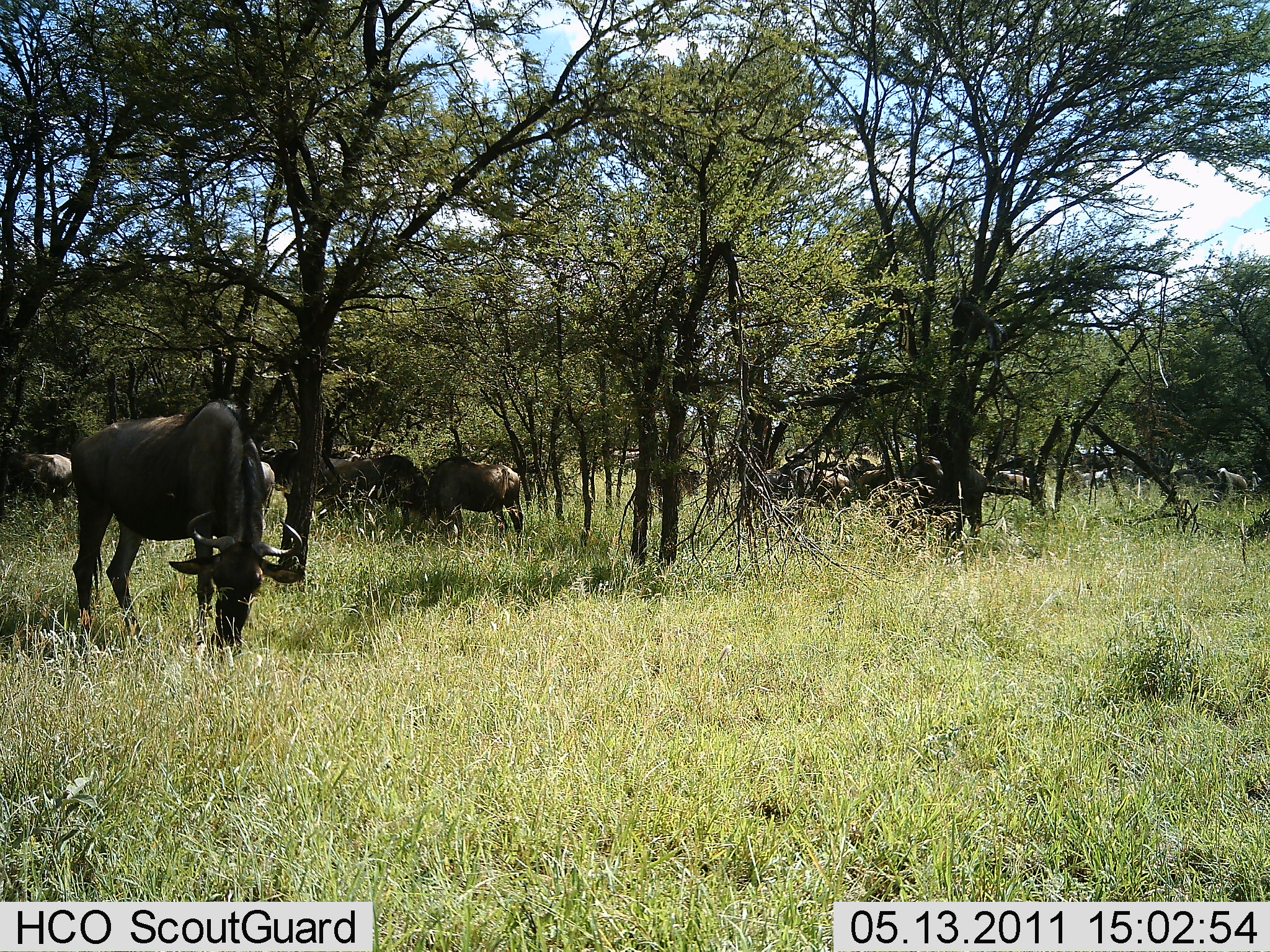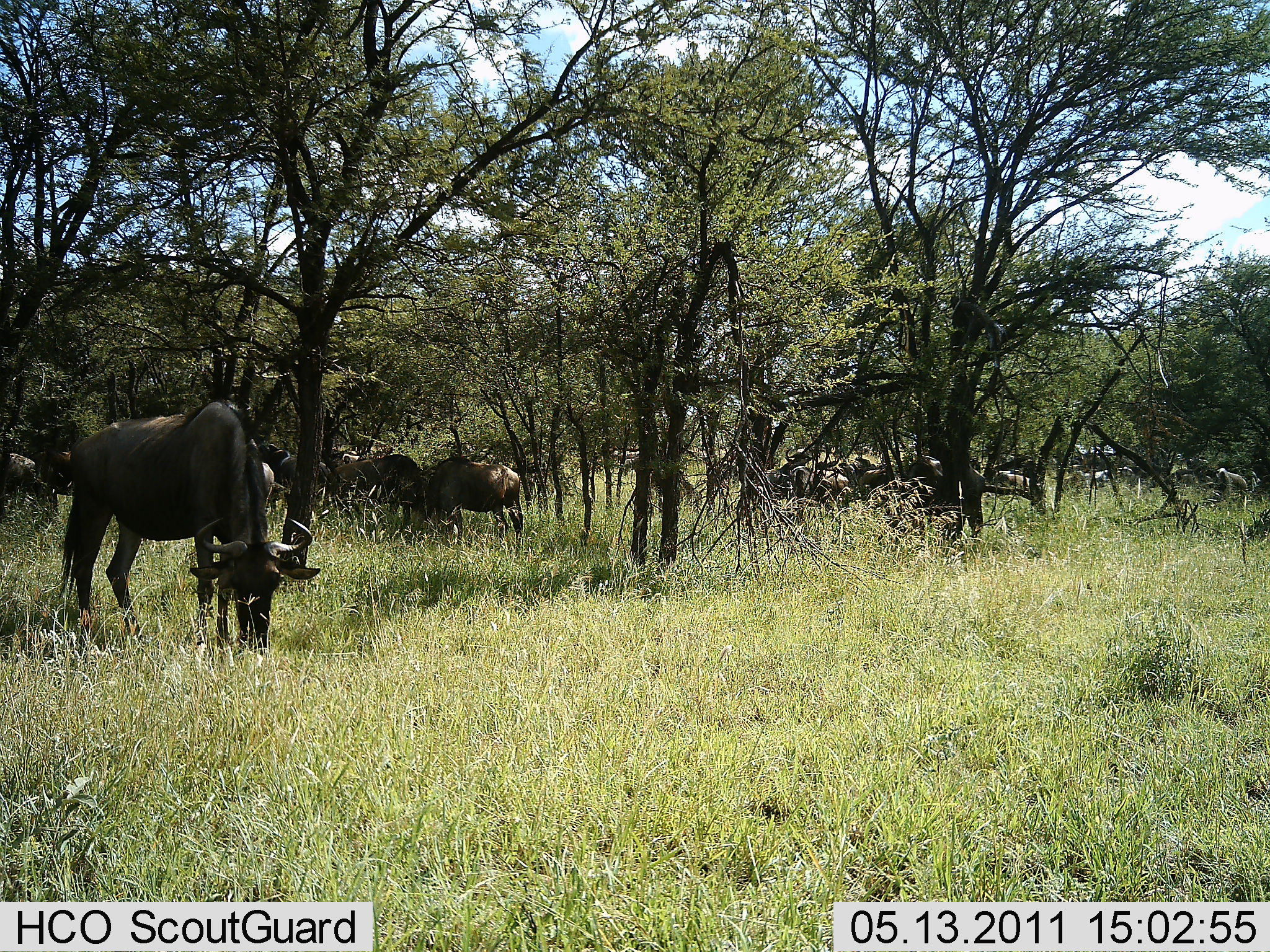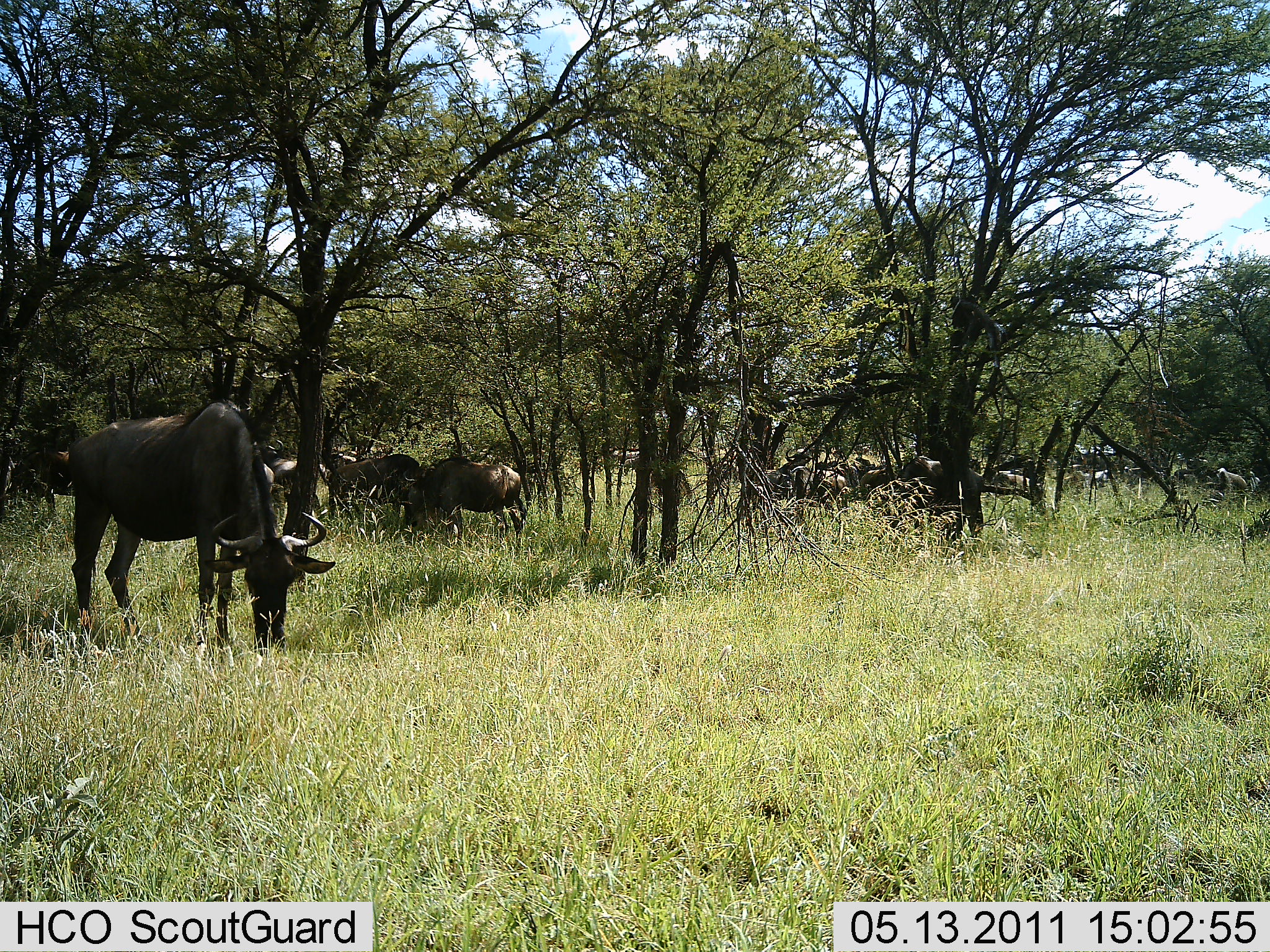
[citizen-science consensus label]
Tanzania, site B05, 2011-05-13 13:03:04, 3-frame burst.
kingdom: Animalia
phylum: Chordata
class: Mammalia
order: Artiodactyla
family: Bovidae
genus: Connochaetes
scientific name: Connochaetes taurinus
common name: blue wildebeest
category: wildebeest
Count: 11-50.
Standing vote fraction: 33%.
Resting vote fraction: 0%.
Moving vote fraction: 17%.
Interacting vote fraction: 0%.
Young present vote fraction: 0%.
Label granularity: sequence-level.